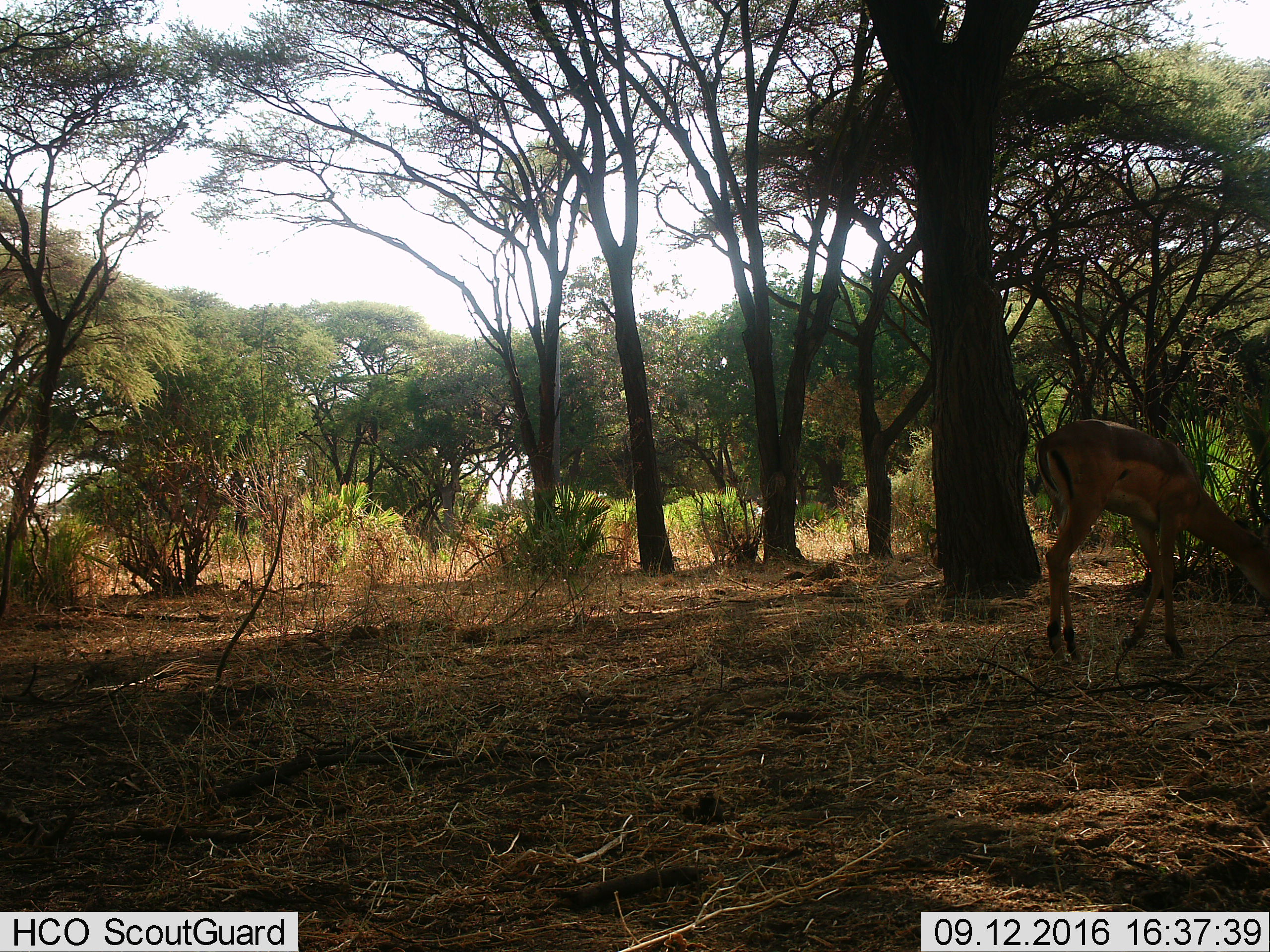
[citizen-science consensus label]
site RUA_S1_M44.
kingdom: Animalia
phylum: Chordata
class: Mammalia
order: Artiodactyla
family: Bovidae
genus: Aepyceros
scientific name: Aepyceros melampus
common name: impala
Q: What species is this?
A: Impala (Aepyceros melampus).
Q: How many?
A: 1.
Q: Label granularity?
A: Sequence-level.